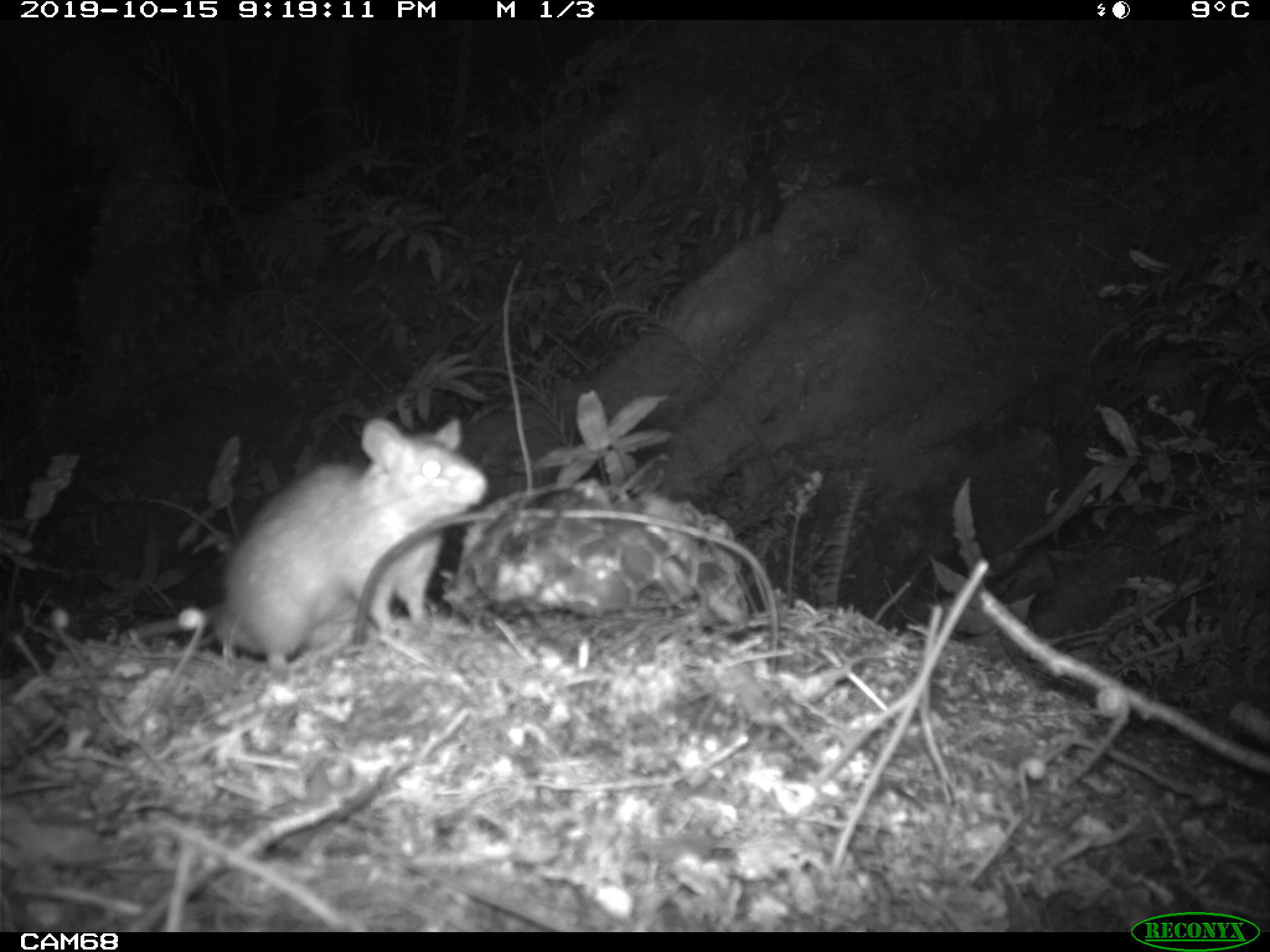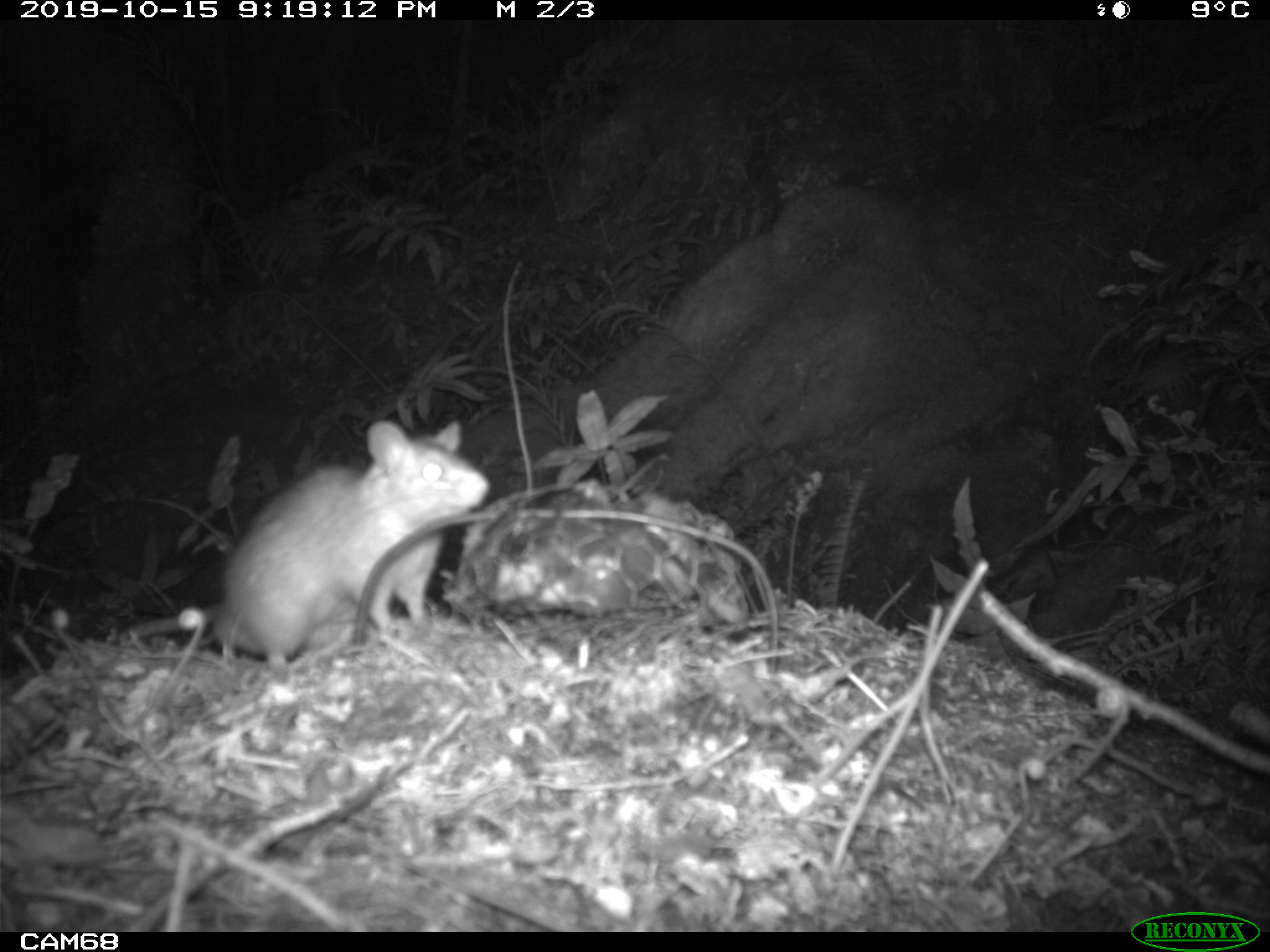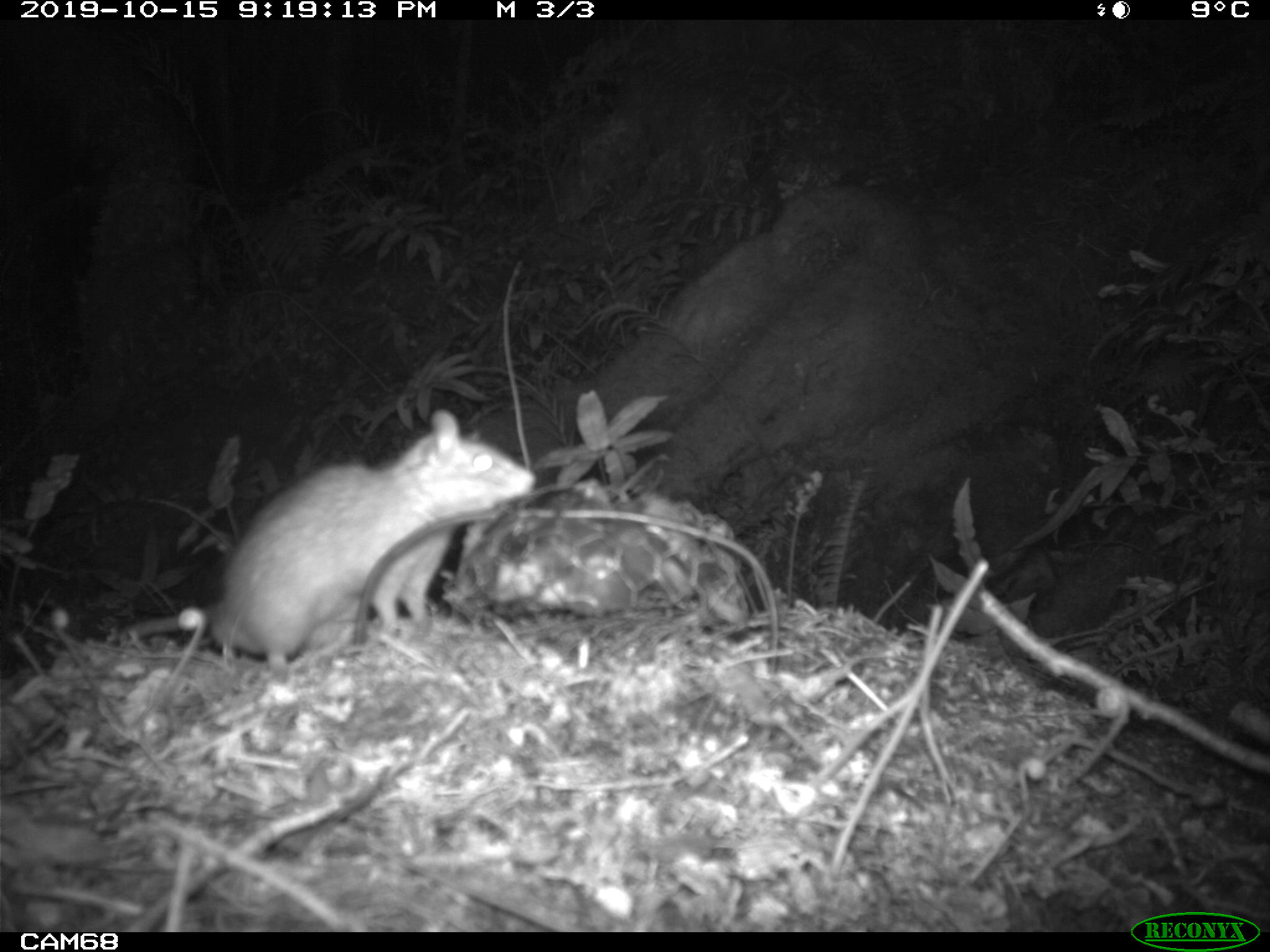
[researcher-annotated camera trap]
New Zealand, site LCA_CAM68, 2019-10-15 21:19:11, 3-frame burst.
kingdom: Animalia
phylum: Chordata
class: Mammalia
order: Rodentia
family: Muridae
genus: Rattus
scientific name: Rattus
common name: rat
Rat (Rattus).